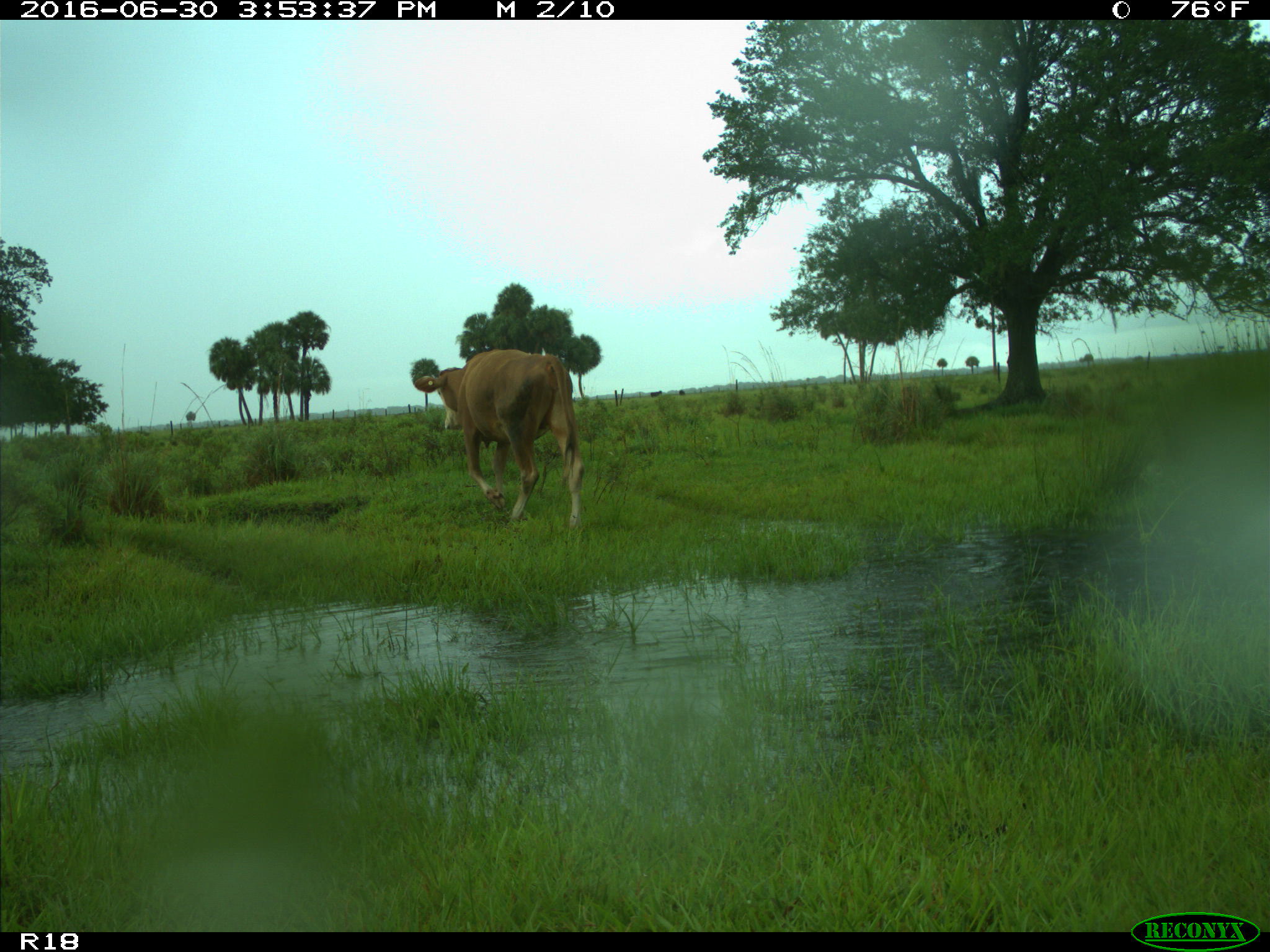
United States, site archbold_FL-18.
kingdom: Animalia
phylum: Chordata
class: Mammalia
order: Artiodactyla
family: Bovidae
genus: Bos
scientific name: Bos taurus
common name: domestic cow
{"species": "Bos taurus (domestic cow)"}